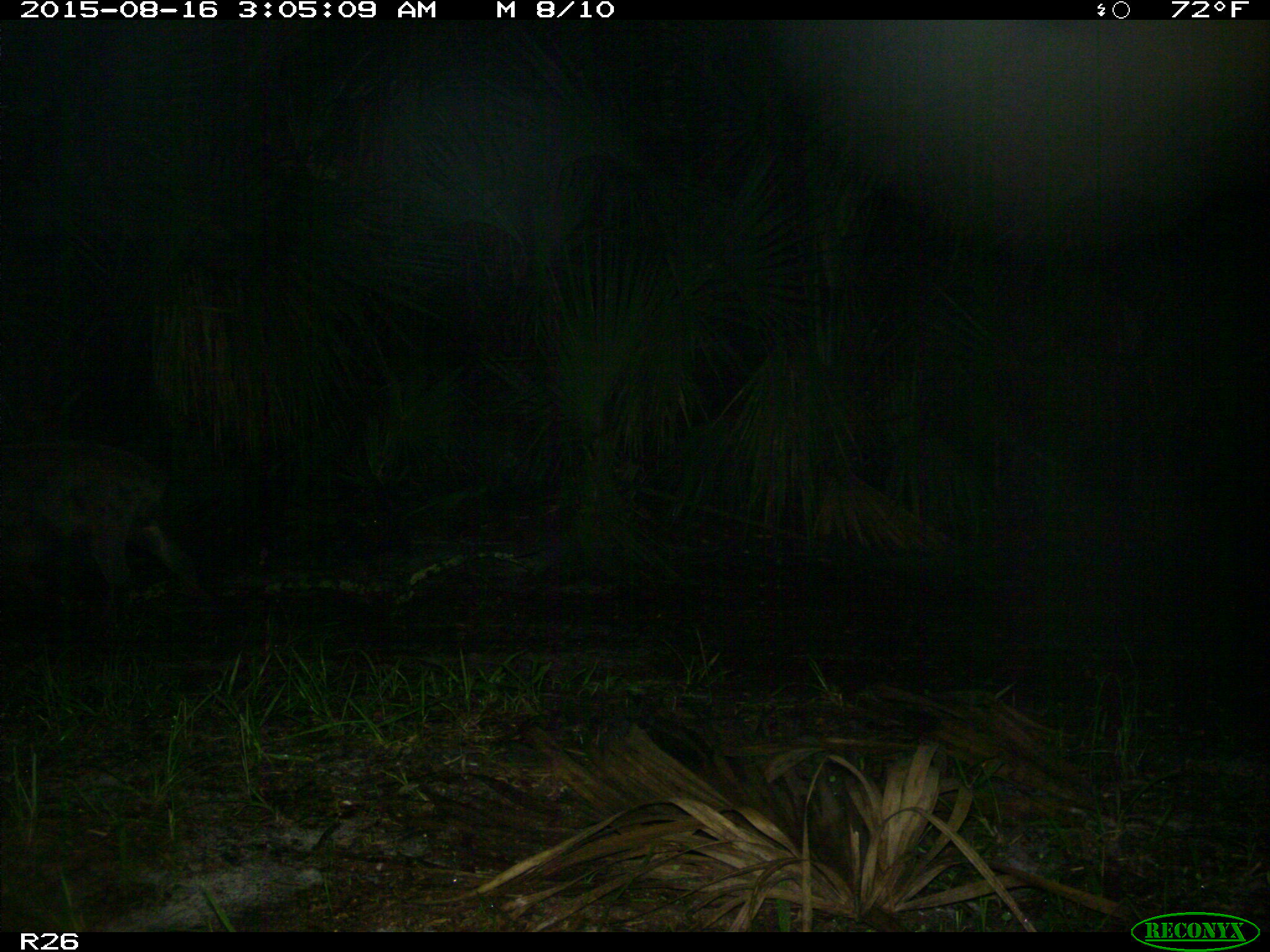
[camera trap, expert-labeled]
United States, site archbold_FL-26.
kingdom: Animalia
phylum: Chordata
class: Mammalia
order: Artiodactyla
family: Suidae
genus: Sus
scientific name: Sus scrofa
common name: wild boar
Sus scrofa (wild boar).